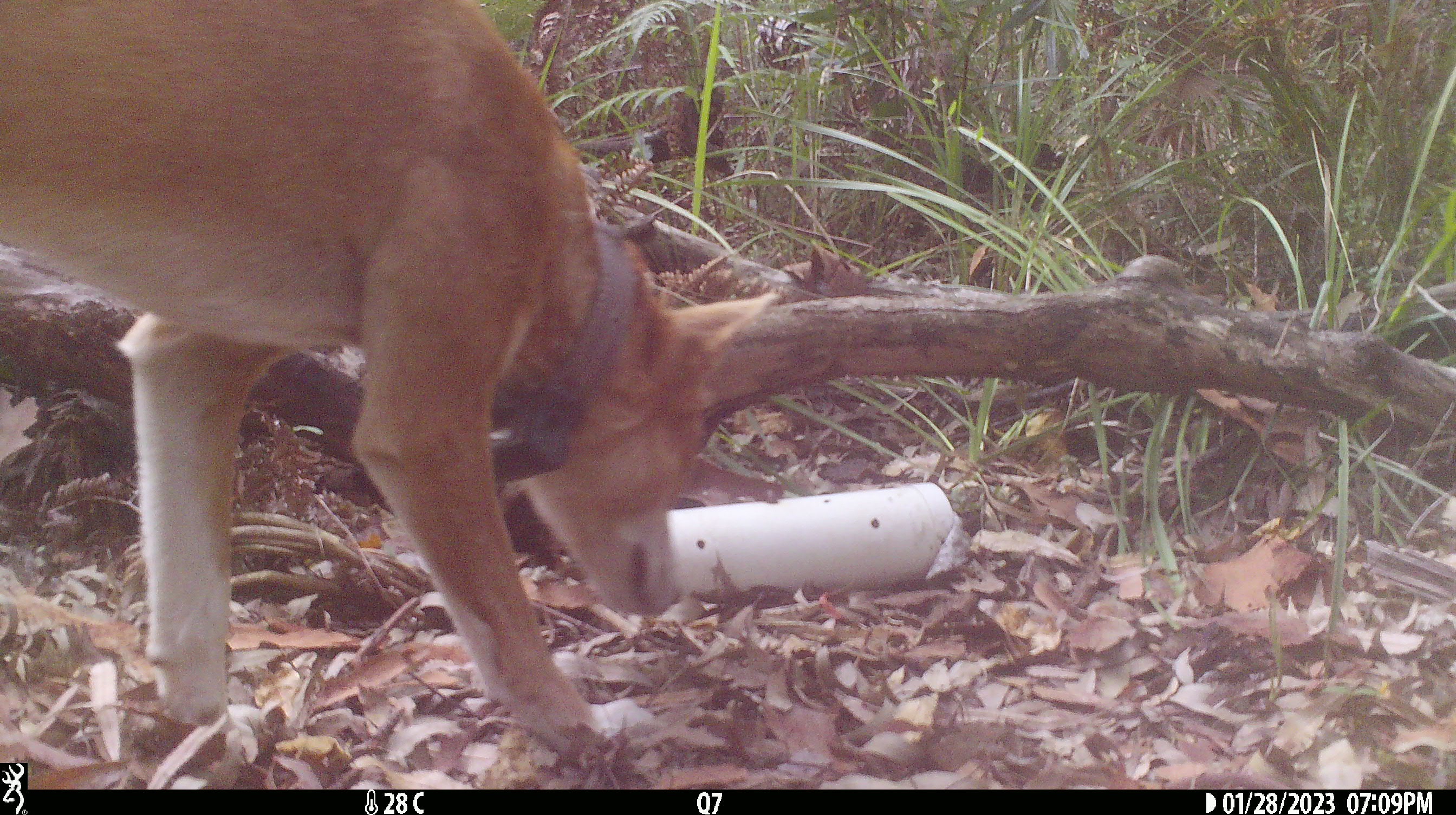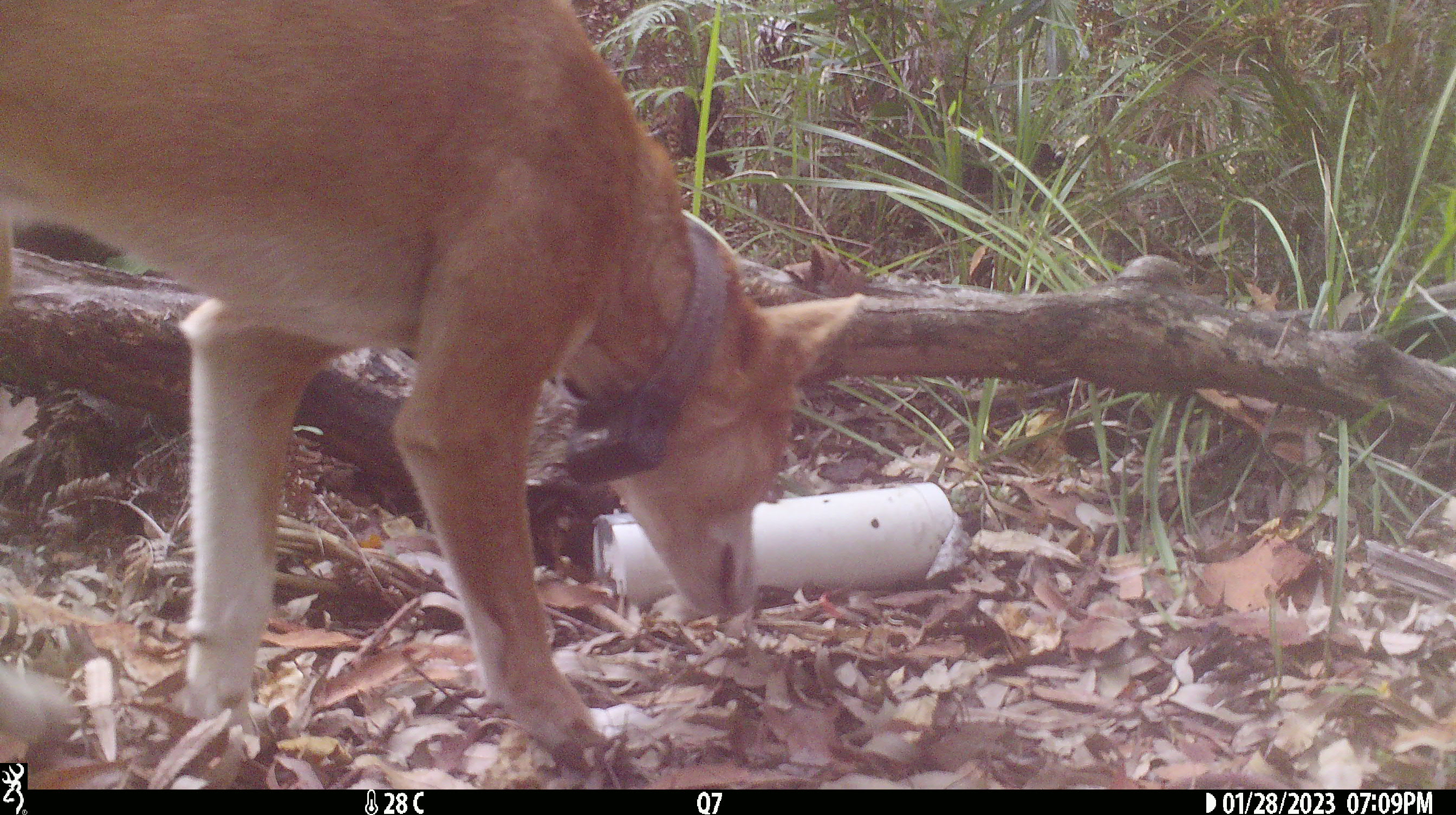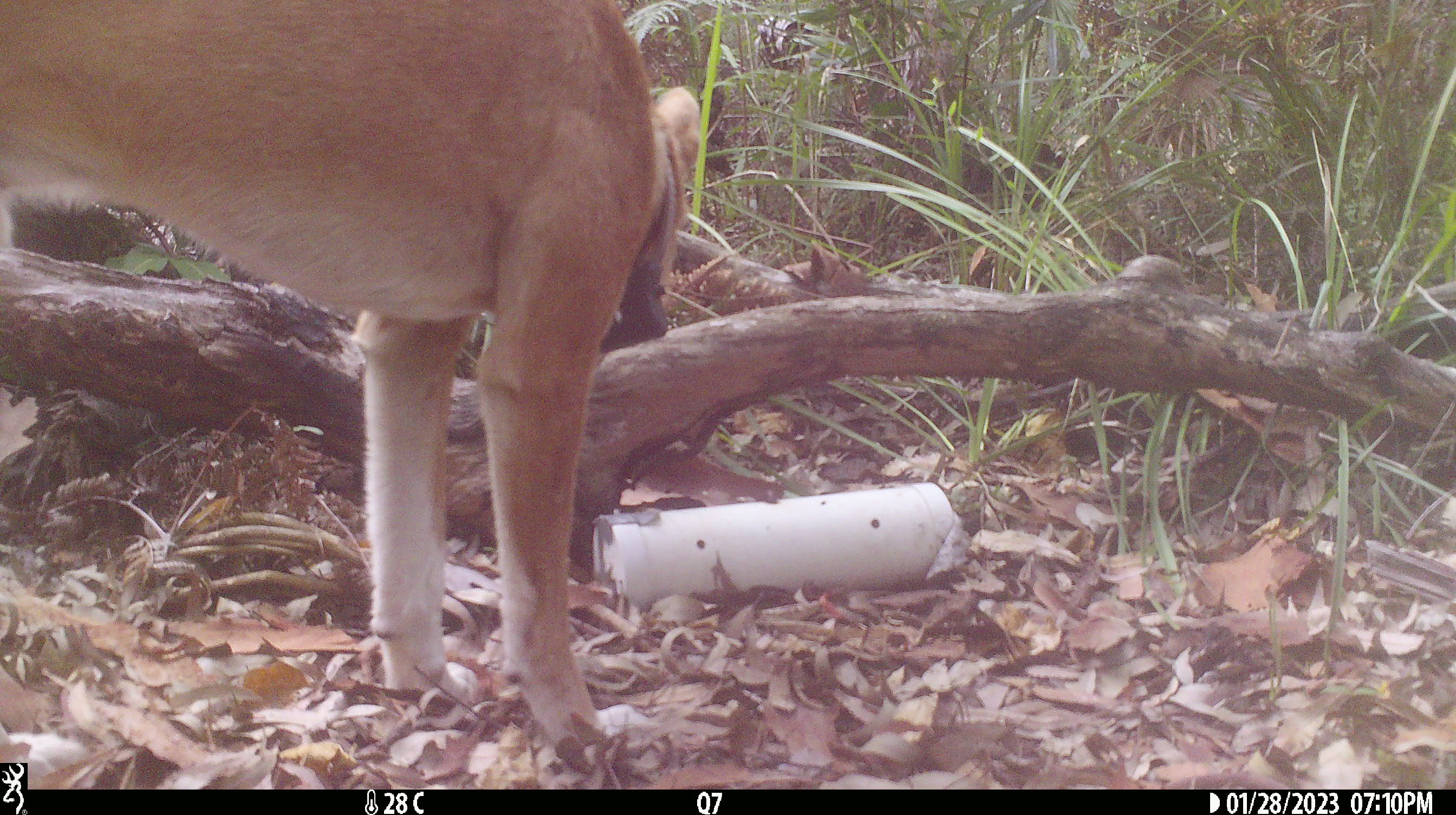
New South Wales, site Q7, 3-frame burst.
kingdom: Animalia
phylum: Chordata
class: Mammalia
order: Carnivora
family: Canidae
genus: Canis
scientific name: Canis familiaris dingo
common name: dingo